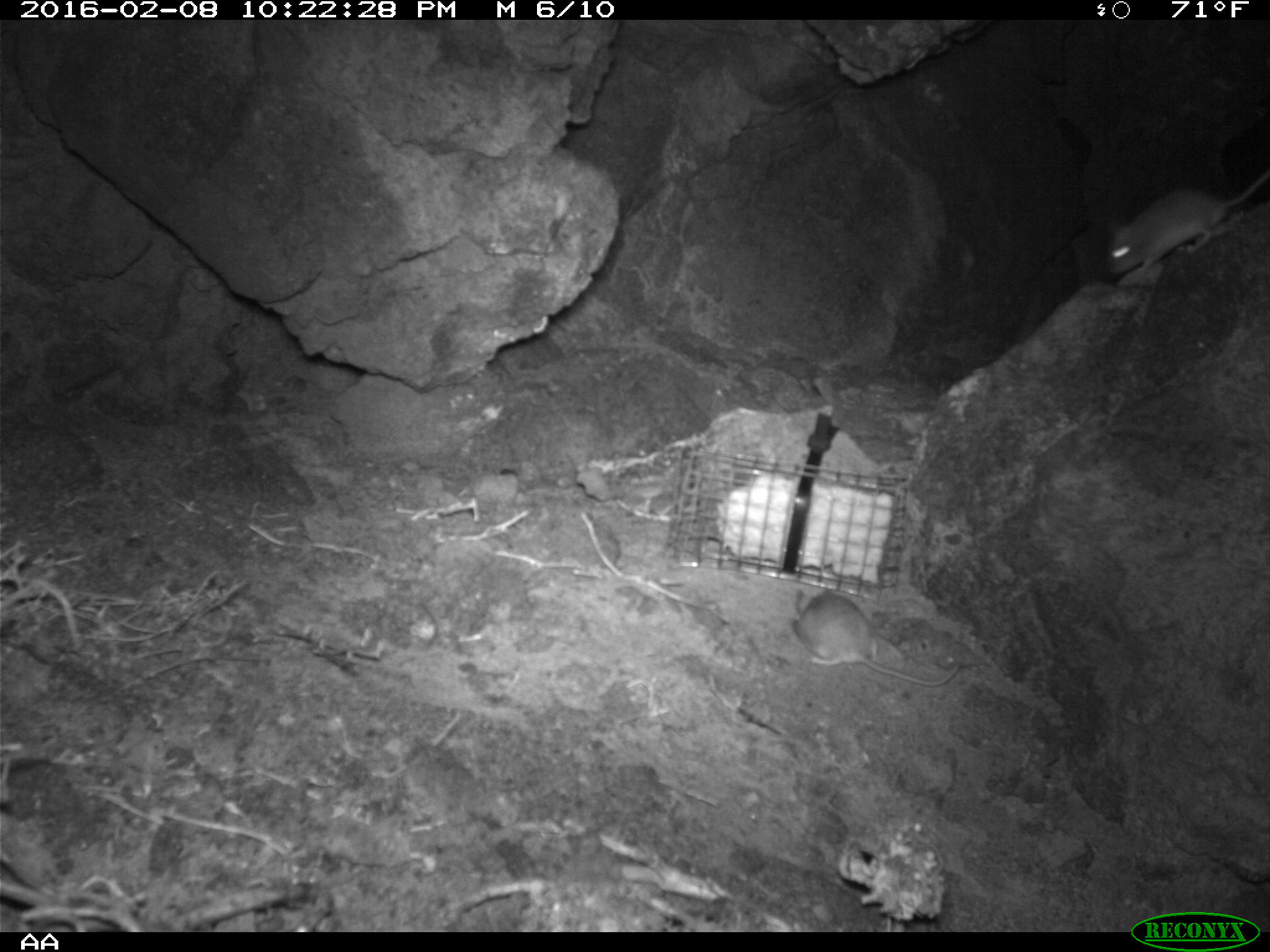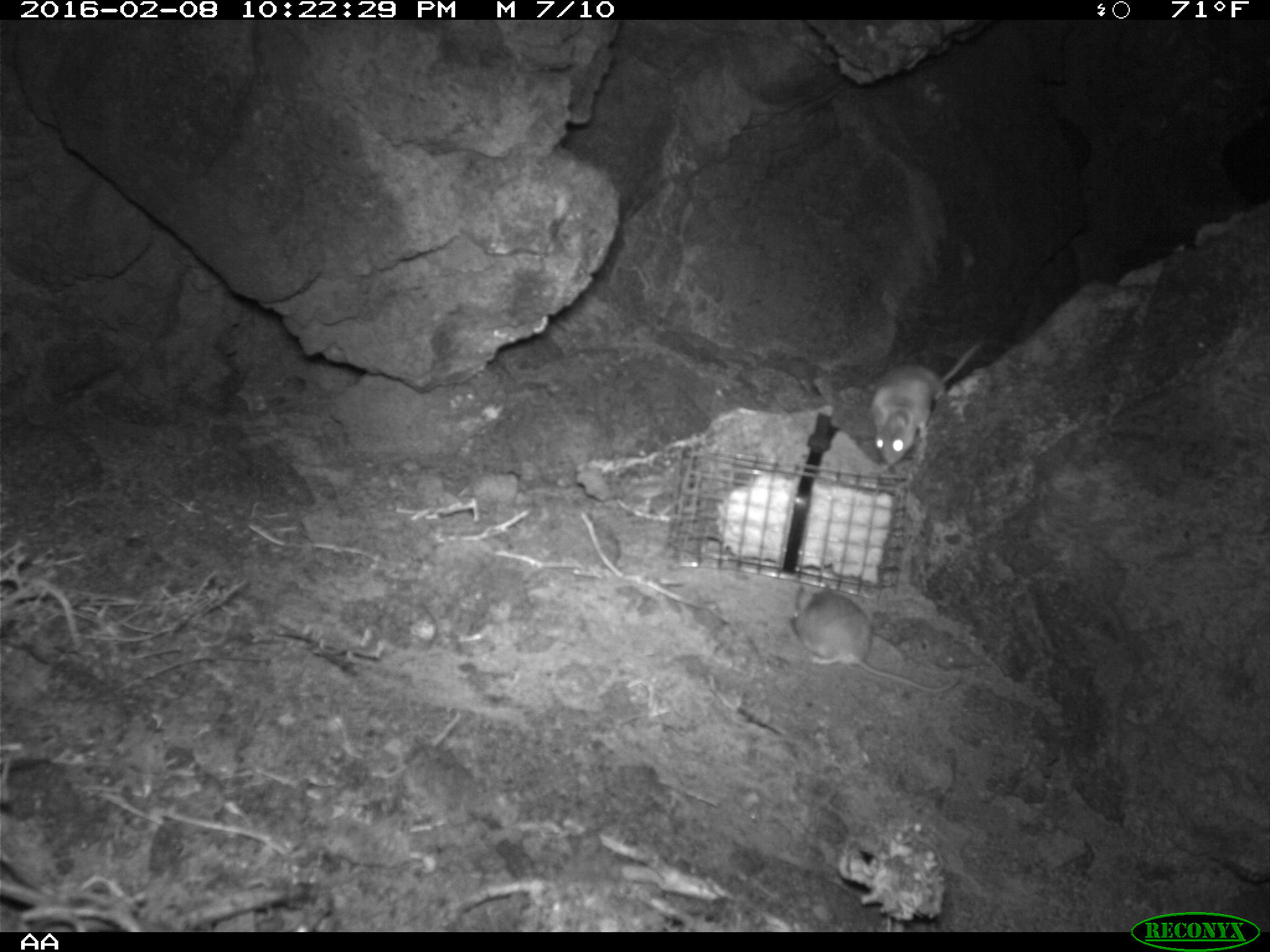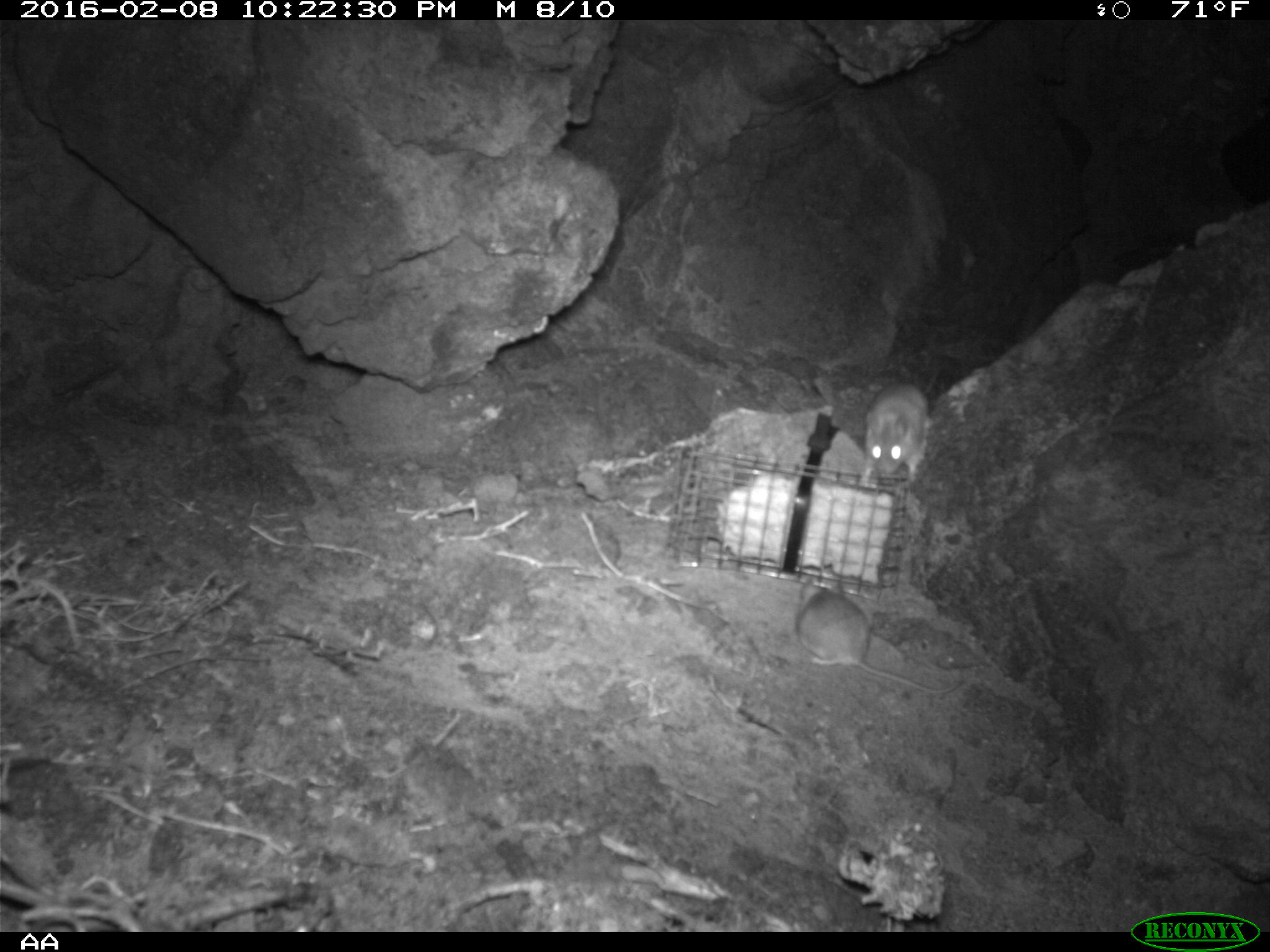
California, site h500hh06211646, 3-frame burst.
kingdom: Animalia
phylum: Chordata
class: Mammalia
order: Rodentia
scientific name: Rodentia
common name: rodent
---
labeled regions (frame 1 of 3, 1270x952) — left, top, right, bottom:
rodent: 1107, 169, 1269, 275; 792, 588, 957, 687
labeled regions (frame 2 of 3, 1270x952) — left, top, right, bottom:
rodent: 793, 583, 964, 695; 867, 333, 993, 464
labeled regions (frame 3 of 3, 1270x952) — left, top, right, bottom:
rodent: 791, 573, 964, 695; 861, 338, 956, 483